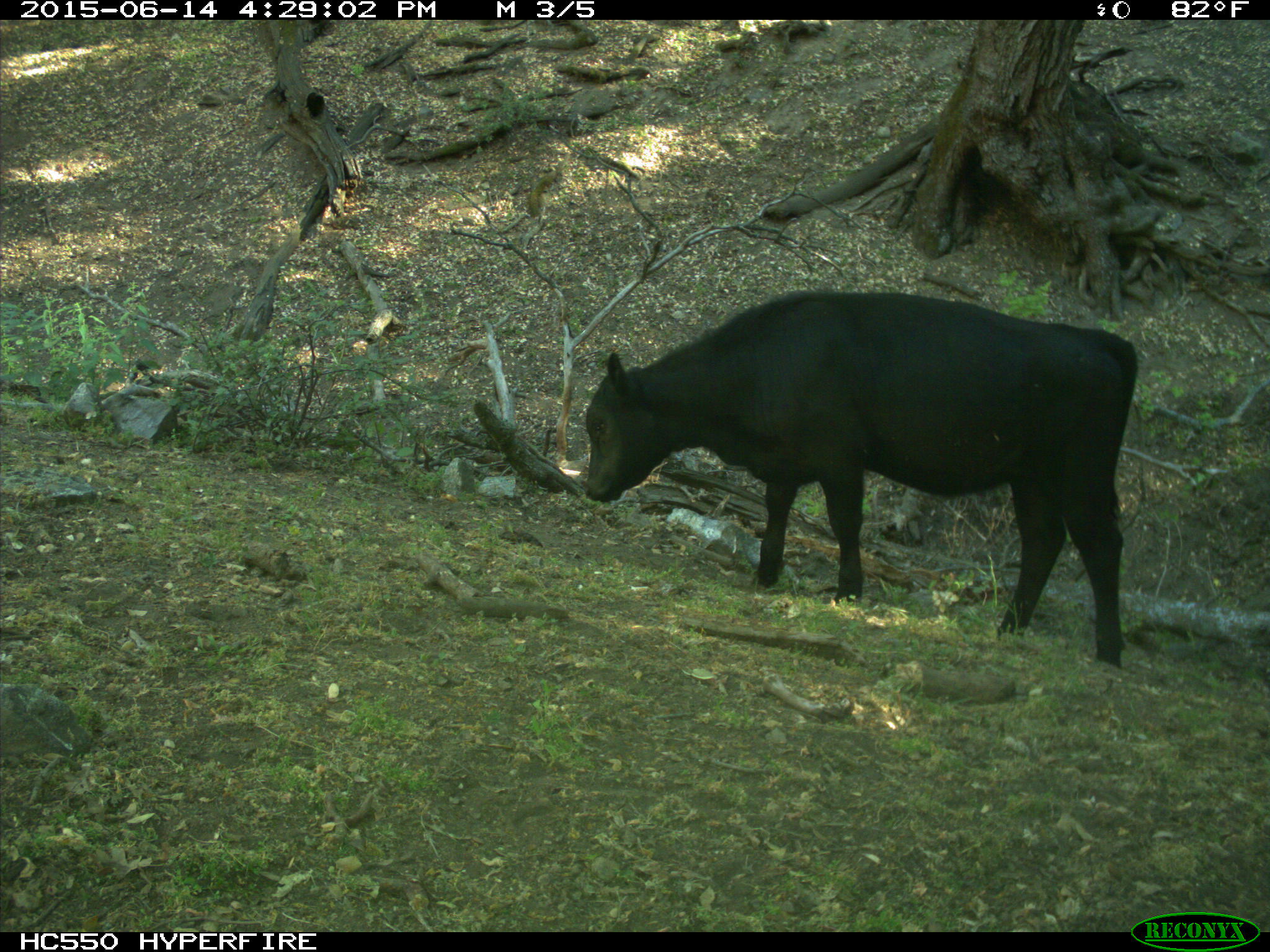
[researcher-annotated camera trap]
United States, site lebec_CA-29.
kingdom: Animalia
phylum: Chordata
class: Mammalia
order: Artiodactyla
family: Bovidae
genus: Bos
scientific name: Bos taurus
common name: domestic cow